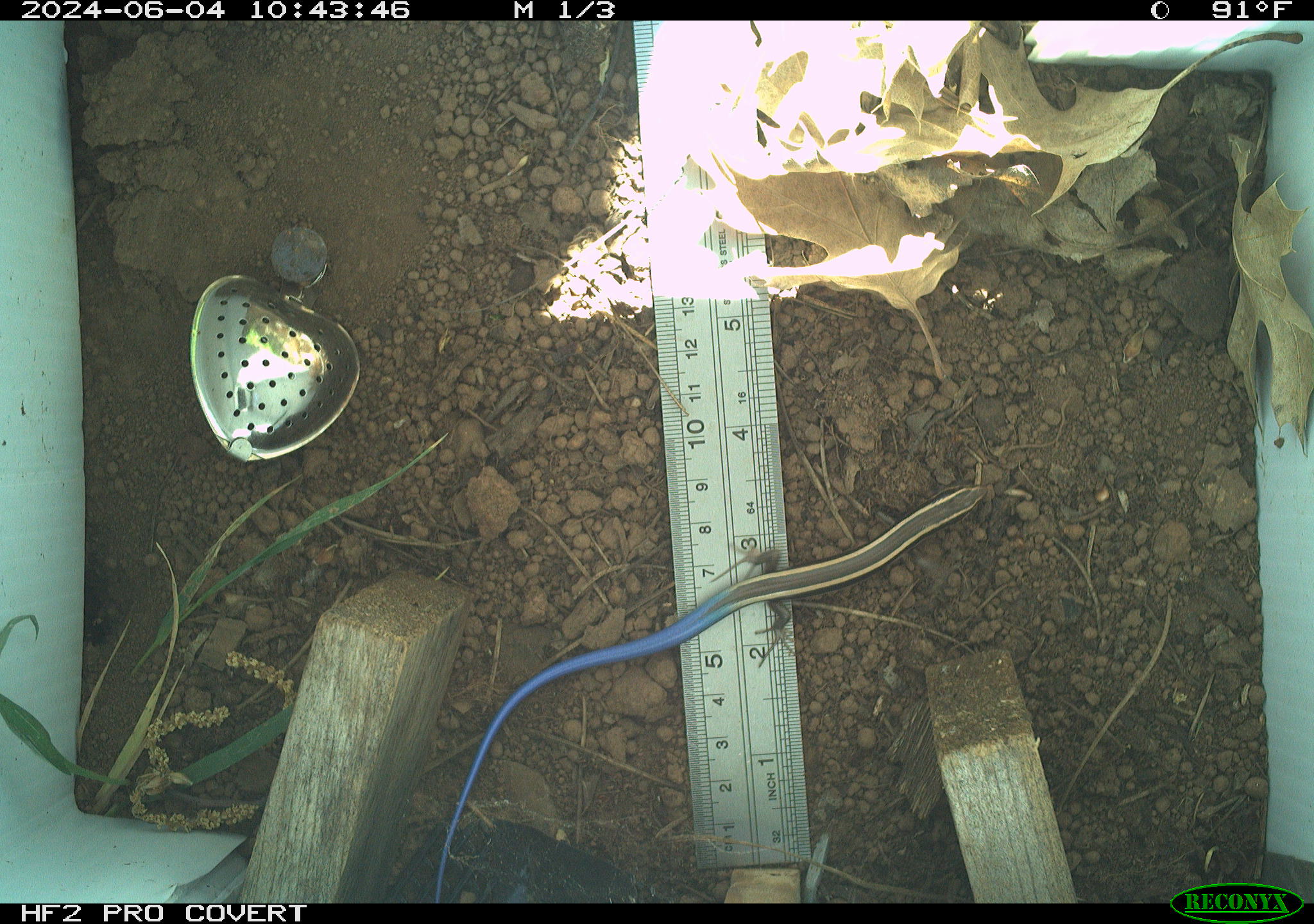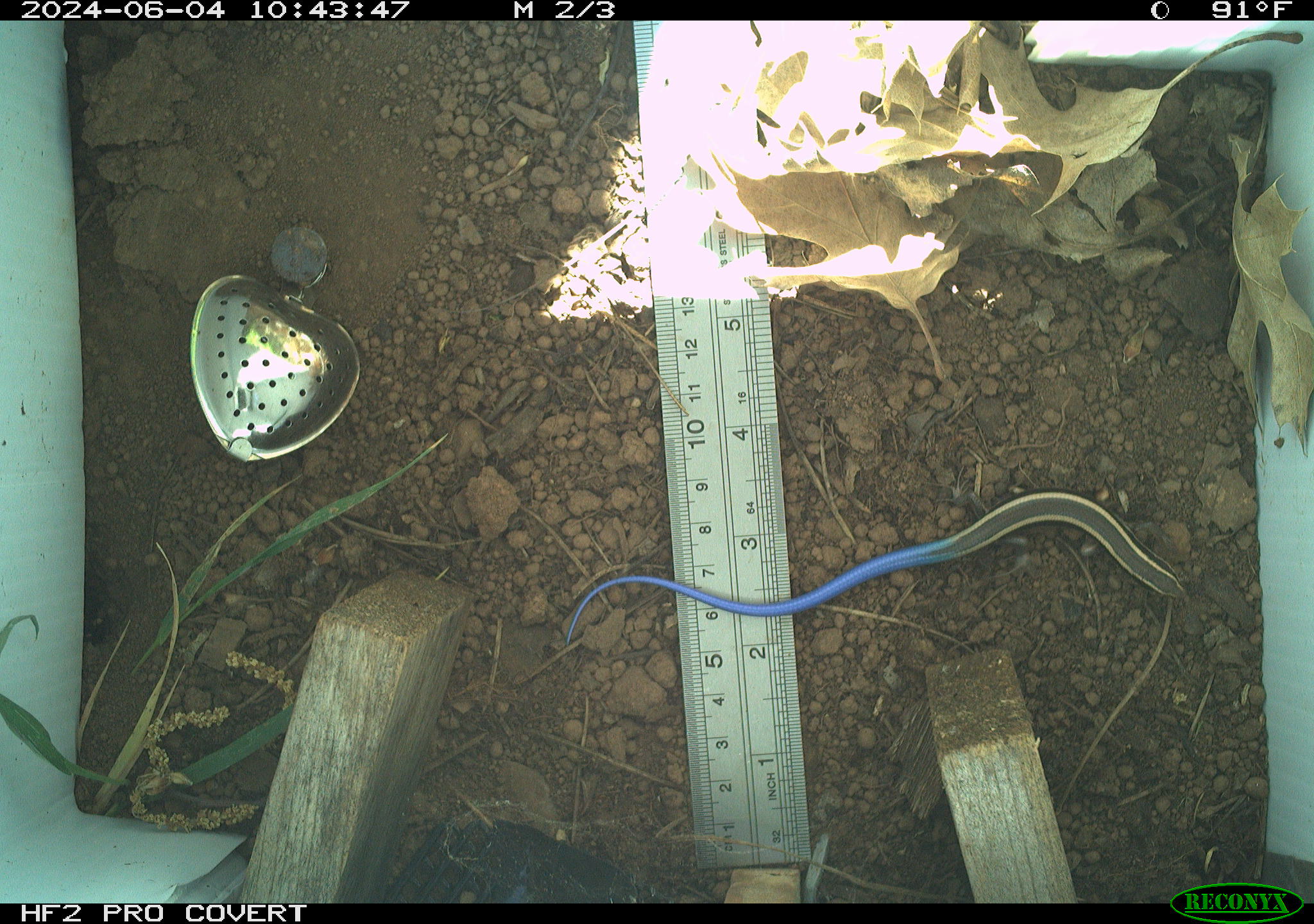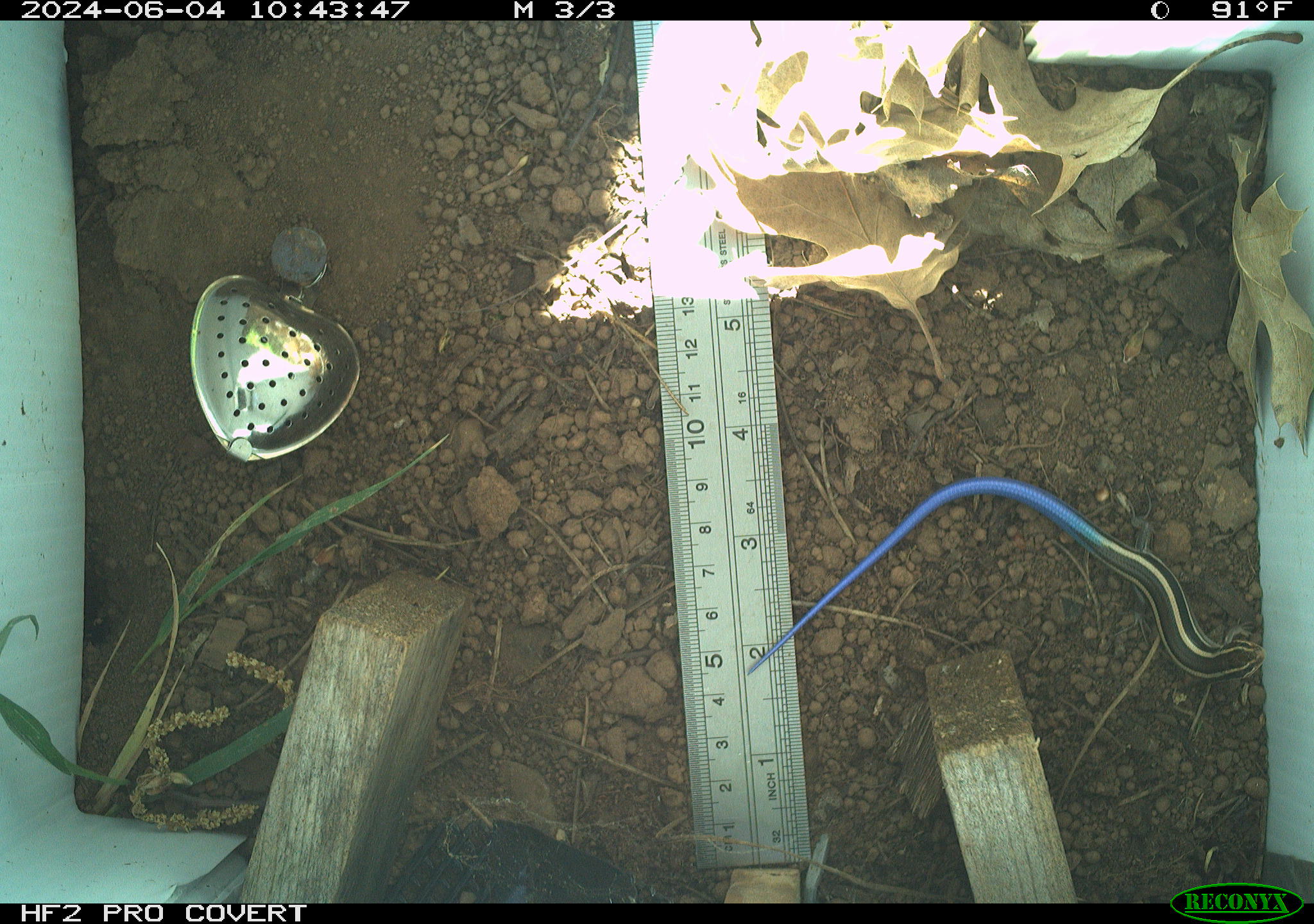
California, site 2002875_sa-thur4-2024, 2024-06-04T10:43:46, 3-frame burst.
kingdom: Animalia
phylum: Chordata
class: Reptilia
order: Squamata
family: Scincidae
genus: Plestiodon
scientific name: Plestiodon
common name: blue-tailed skinks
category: plestiodon species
Plestiodon species (blue-tailed skinks) (Plestiodon).